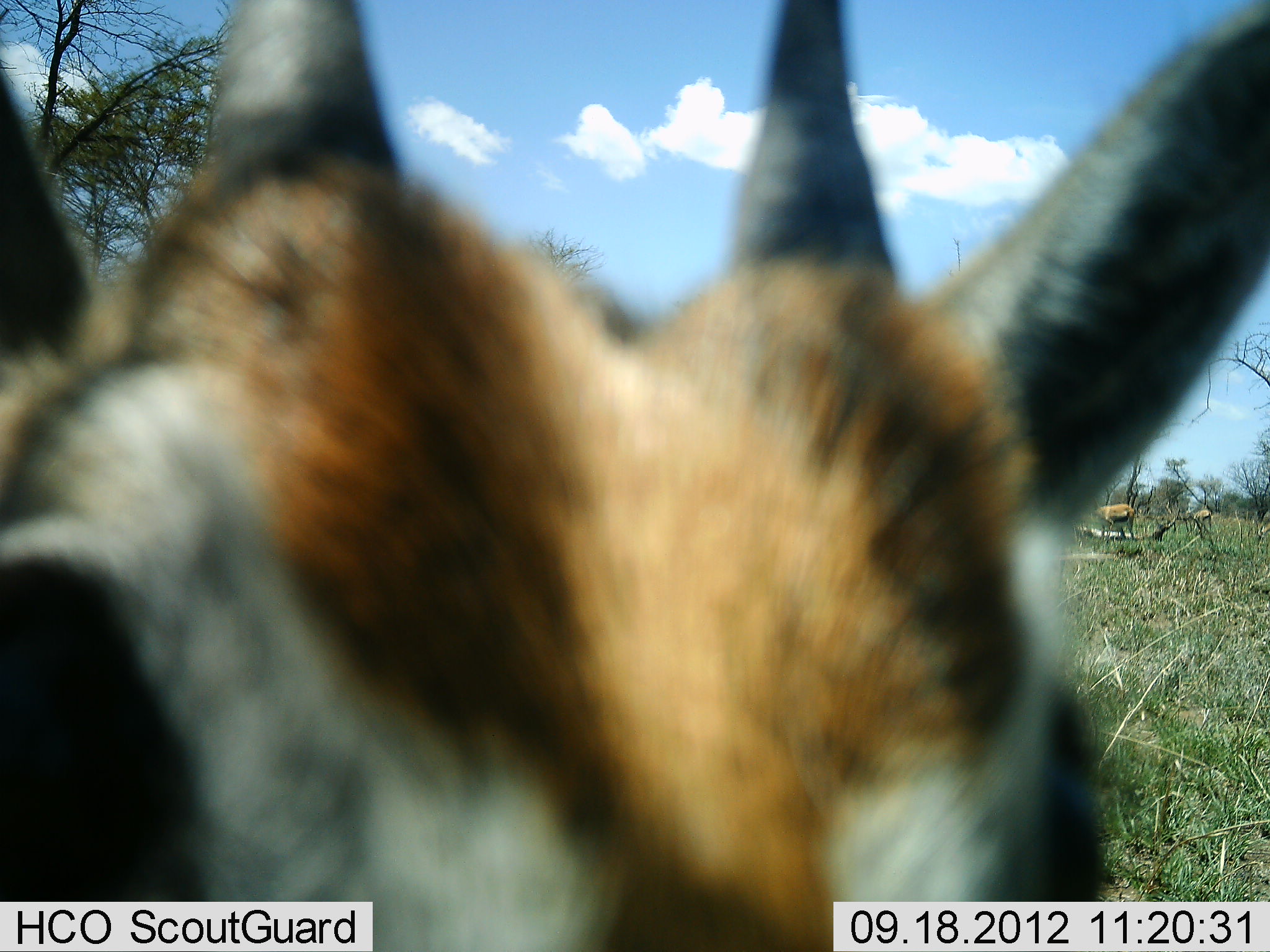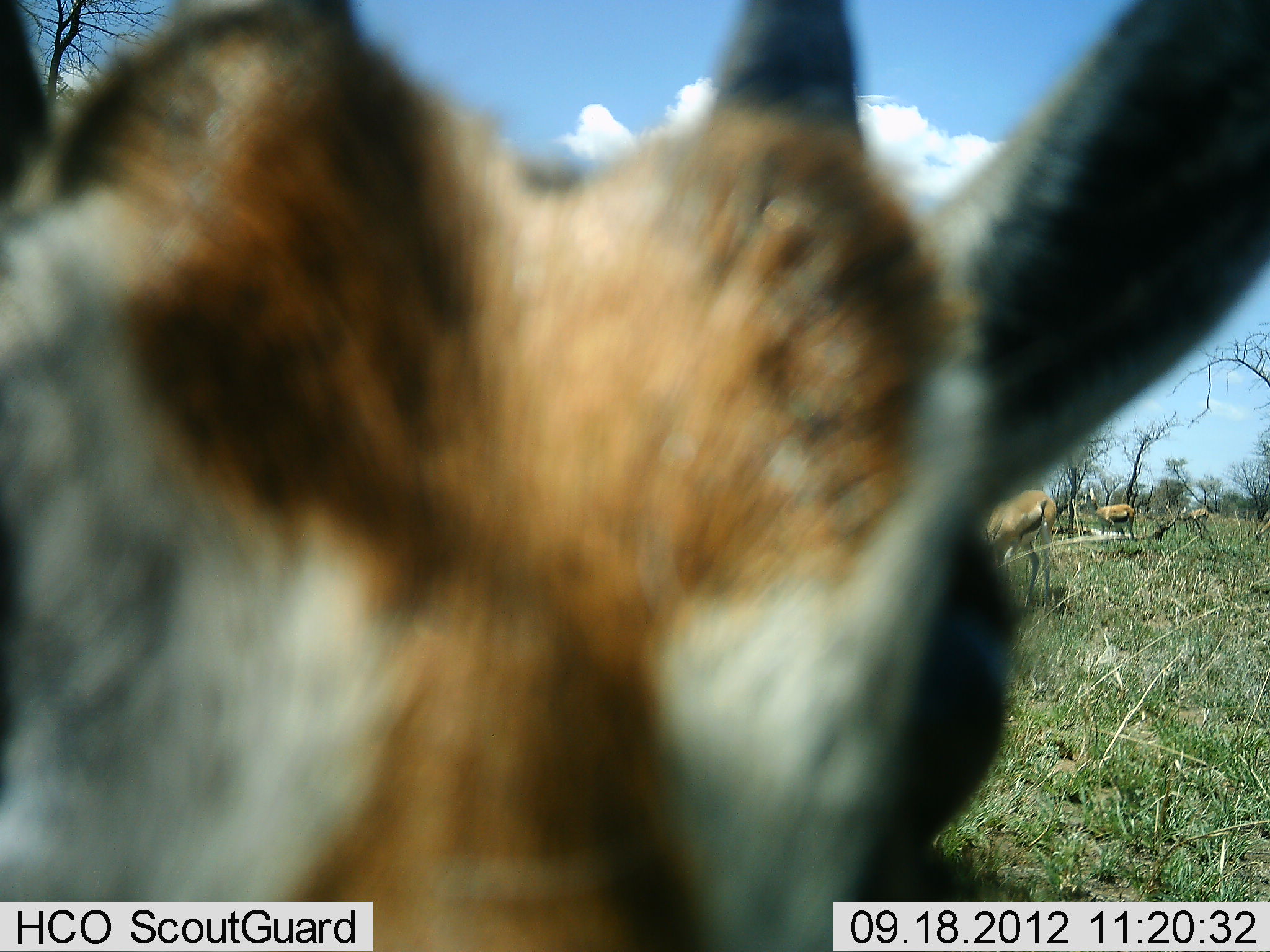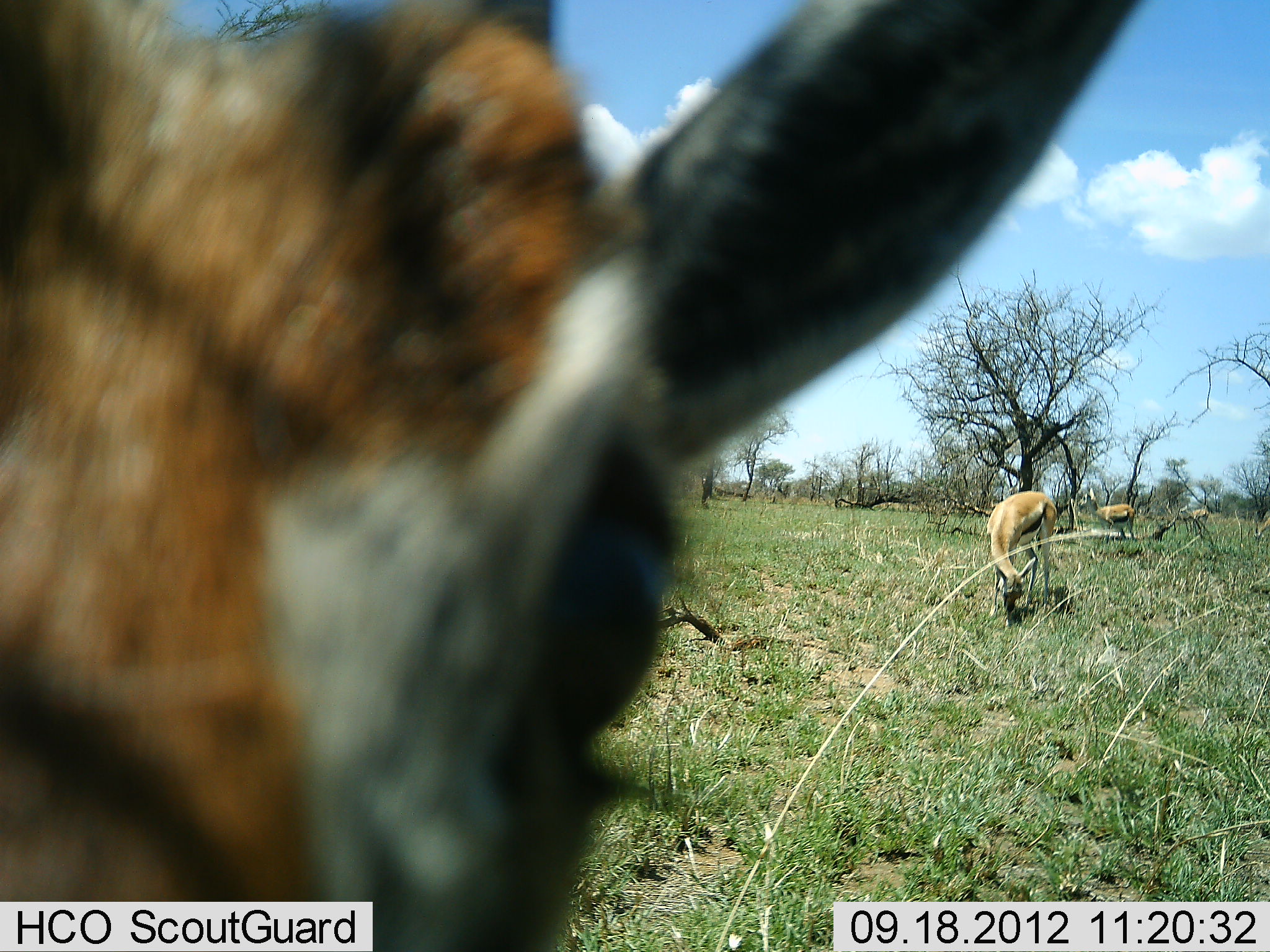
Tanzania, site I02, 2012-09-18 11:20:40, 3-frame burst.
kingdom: Animalia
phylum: Chordata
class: Mammalia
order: Artiodactyla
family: Bovidae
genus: Eudorcas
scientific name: Eudorcas thomsonii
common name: thomson's gazelle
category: gazellethomsons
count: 4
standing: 80%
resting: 10%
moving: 20%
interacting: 20%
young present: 0%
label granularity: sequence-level